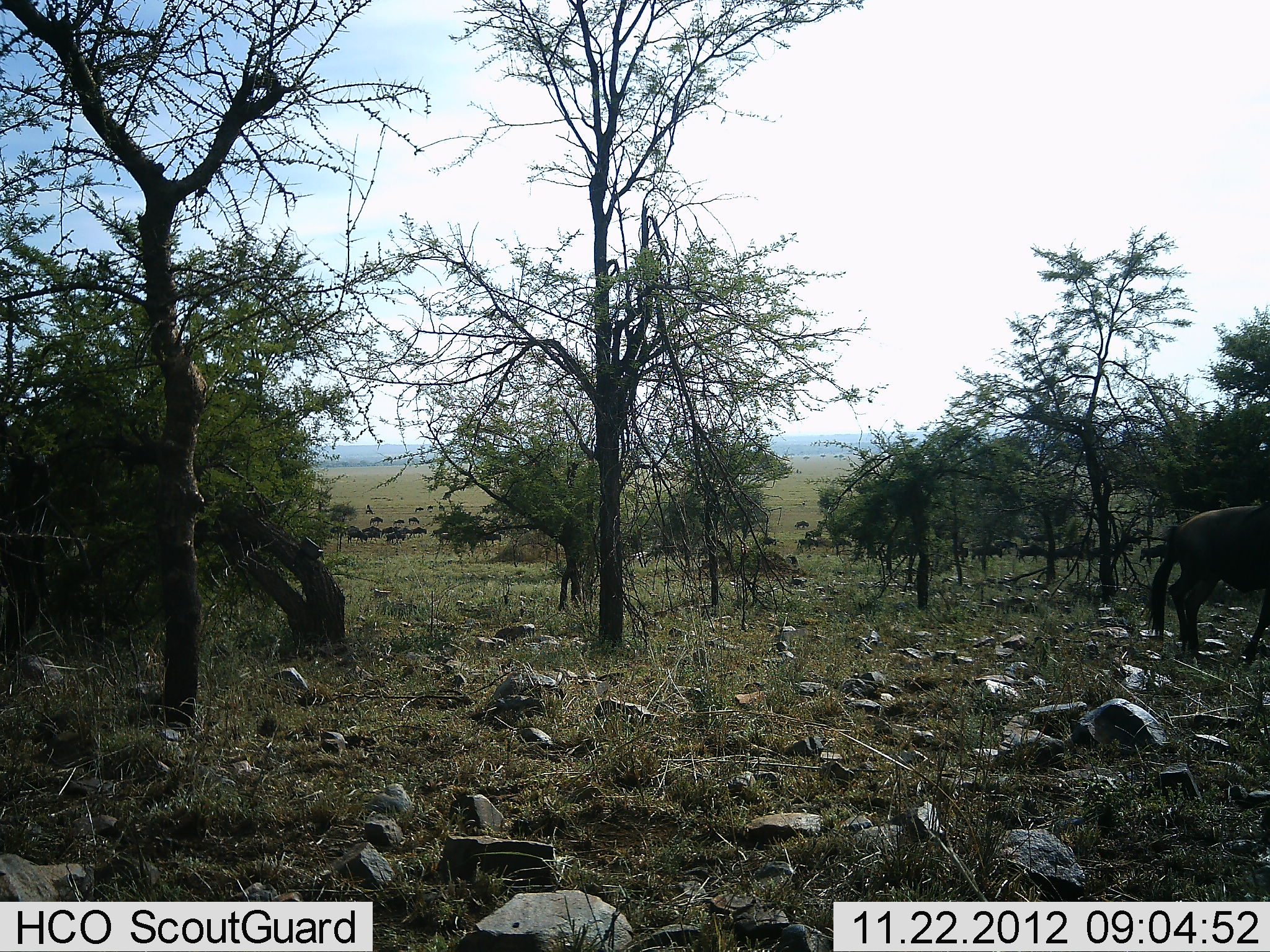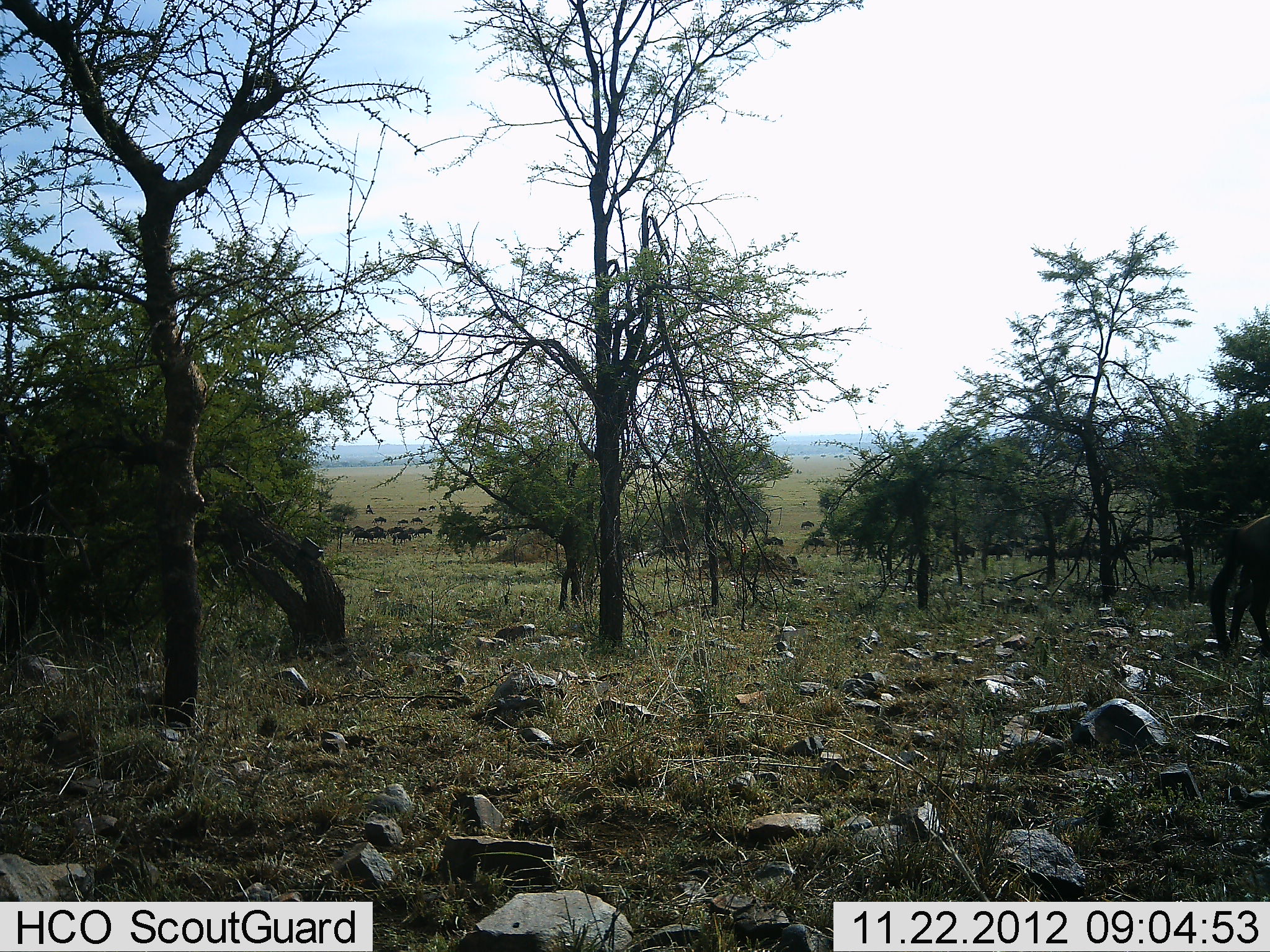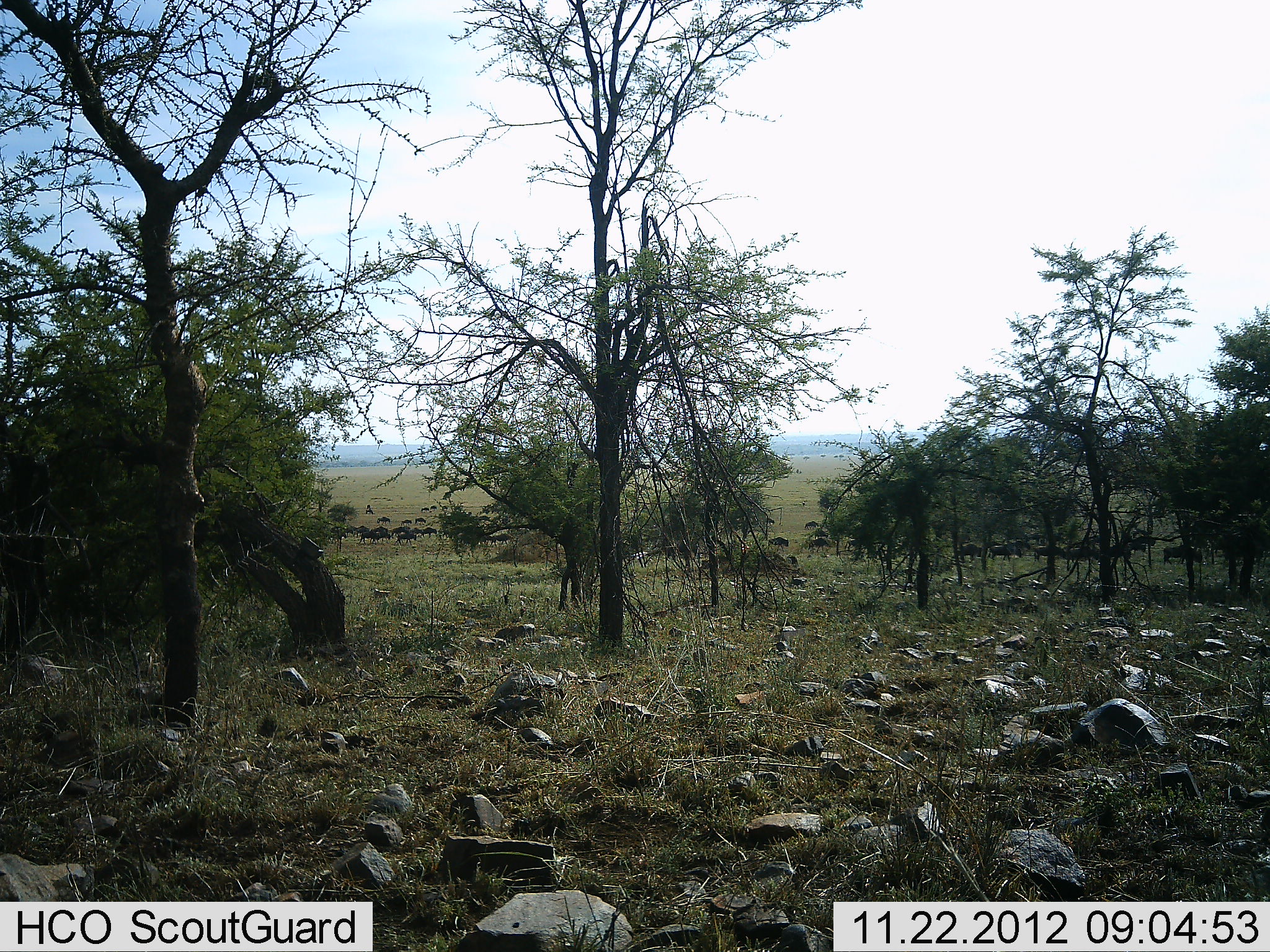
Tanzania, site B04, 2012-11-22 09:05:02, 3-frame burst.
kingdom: Animalia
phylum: Chordata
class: Mammalia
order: Artiodactyla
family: Bovidae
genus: Connochaetes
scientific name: Connochaetes taurinus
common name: blue wildebeest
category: wildebeest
Wildebeest (blue wildebeest) (Connochaetes taurinus), count 11-50. Behavior (volunteer vote fractions): standing 10%, resting 10%, moving 90%, interacting 10%. Young present (vote fraction): 0%. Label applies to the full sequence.